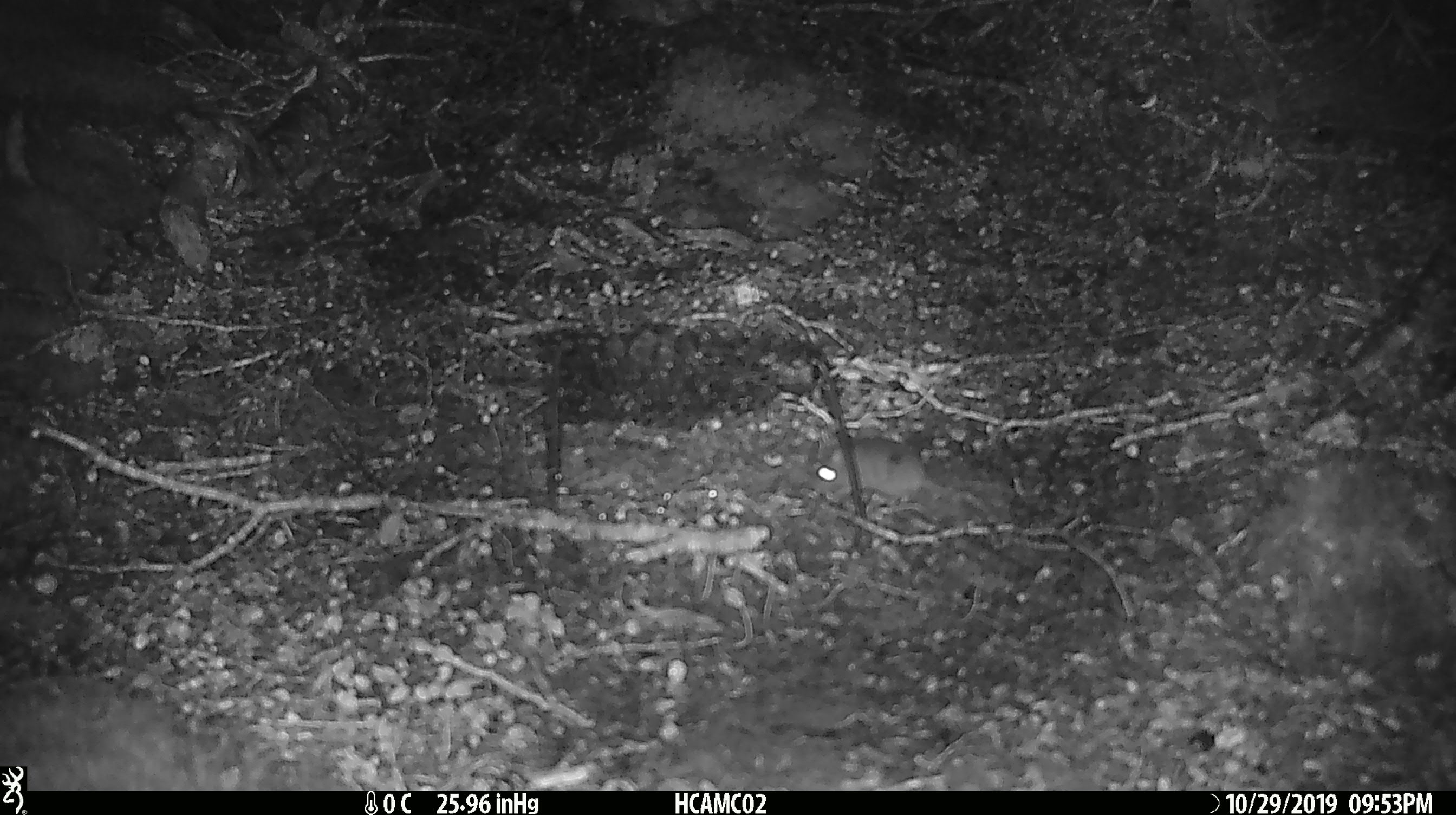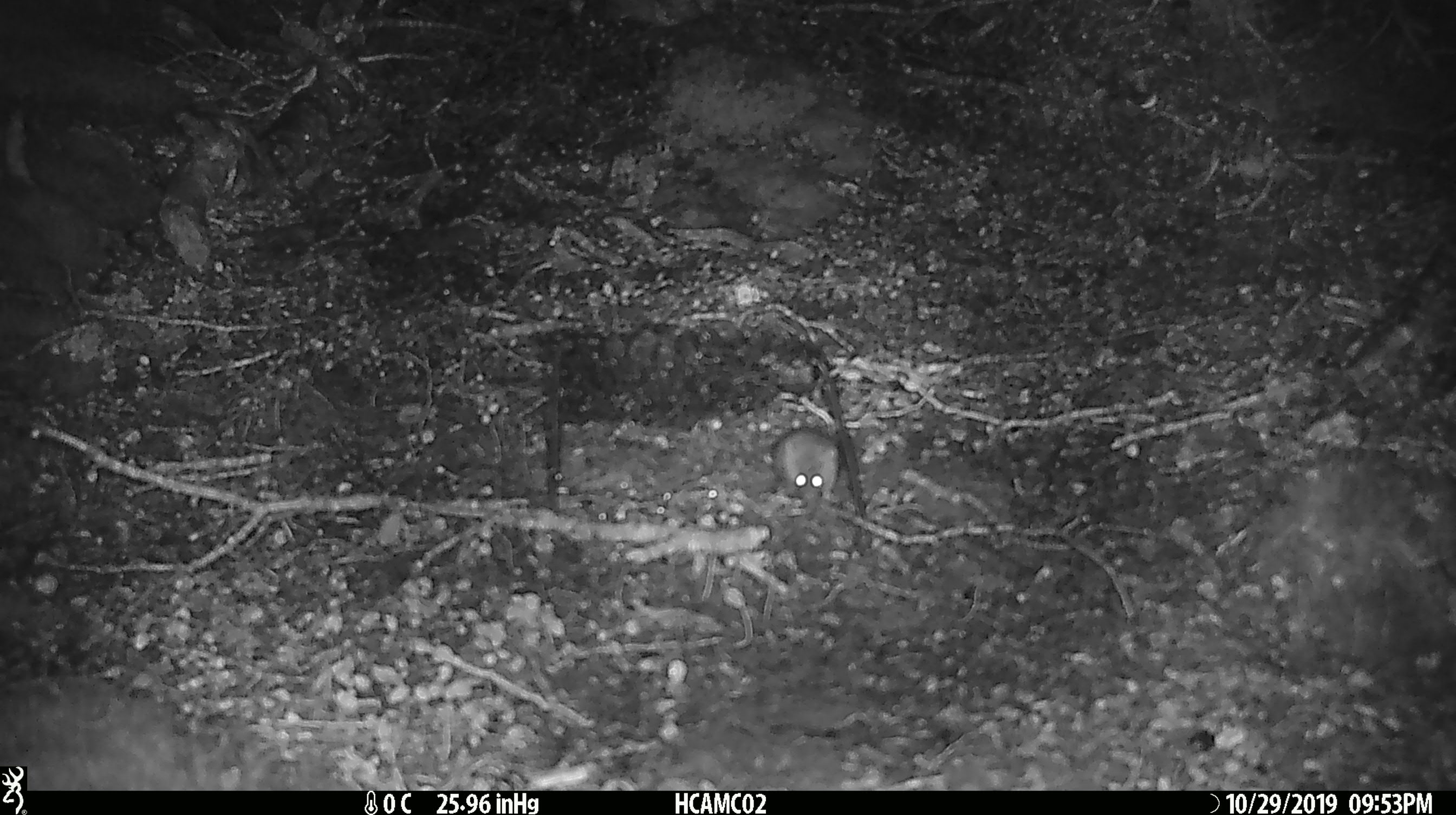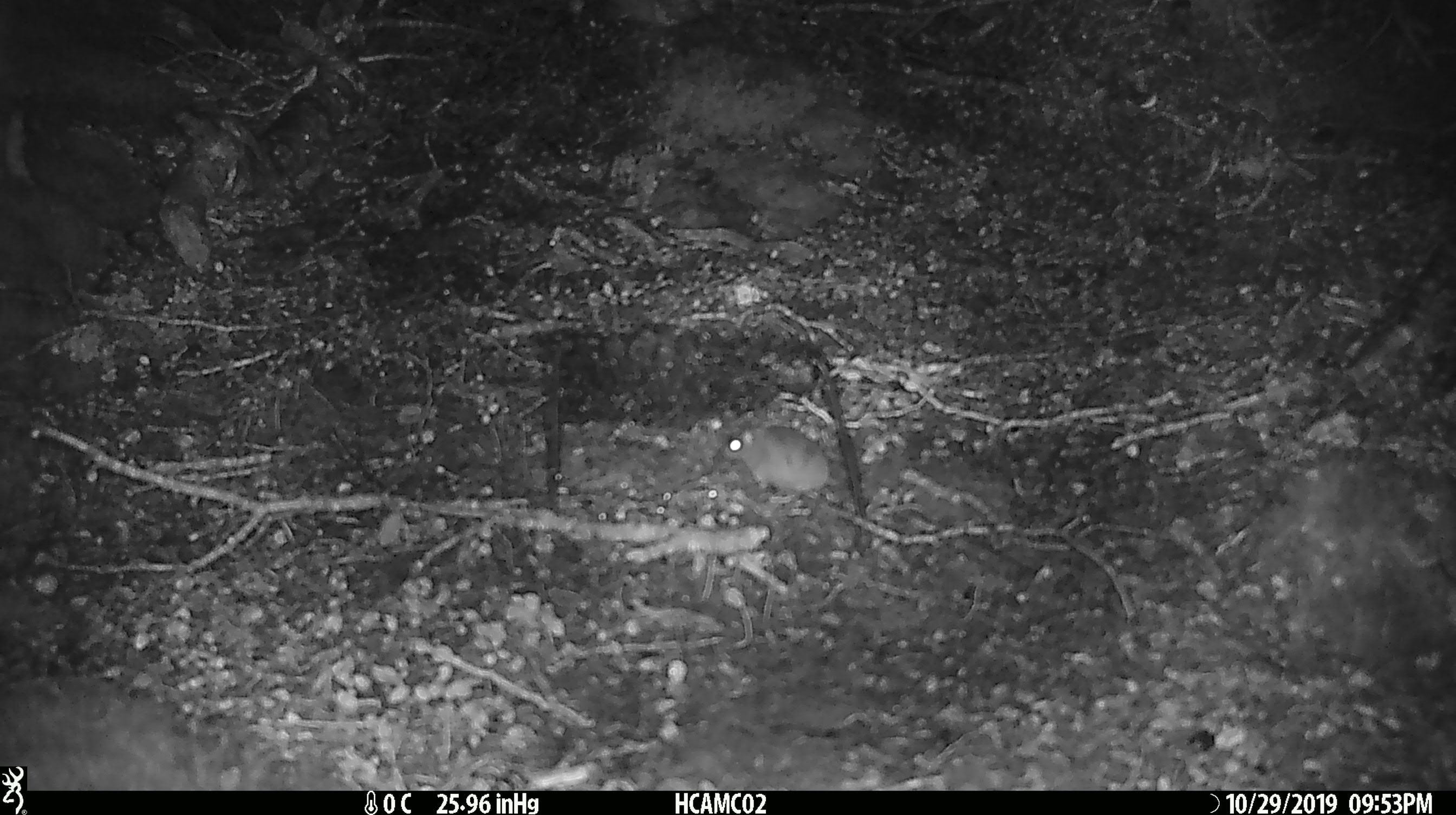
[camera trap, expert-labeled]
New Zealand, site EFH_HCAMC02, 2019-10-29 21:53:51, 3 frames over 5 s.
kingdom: Animalia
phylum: Chordata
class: Mammalia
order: Rodentia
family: Muridae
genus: Mus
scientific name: Mus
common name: mouse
Mouse (Mus).